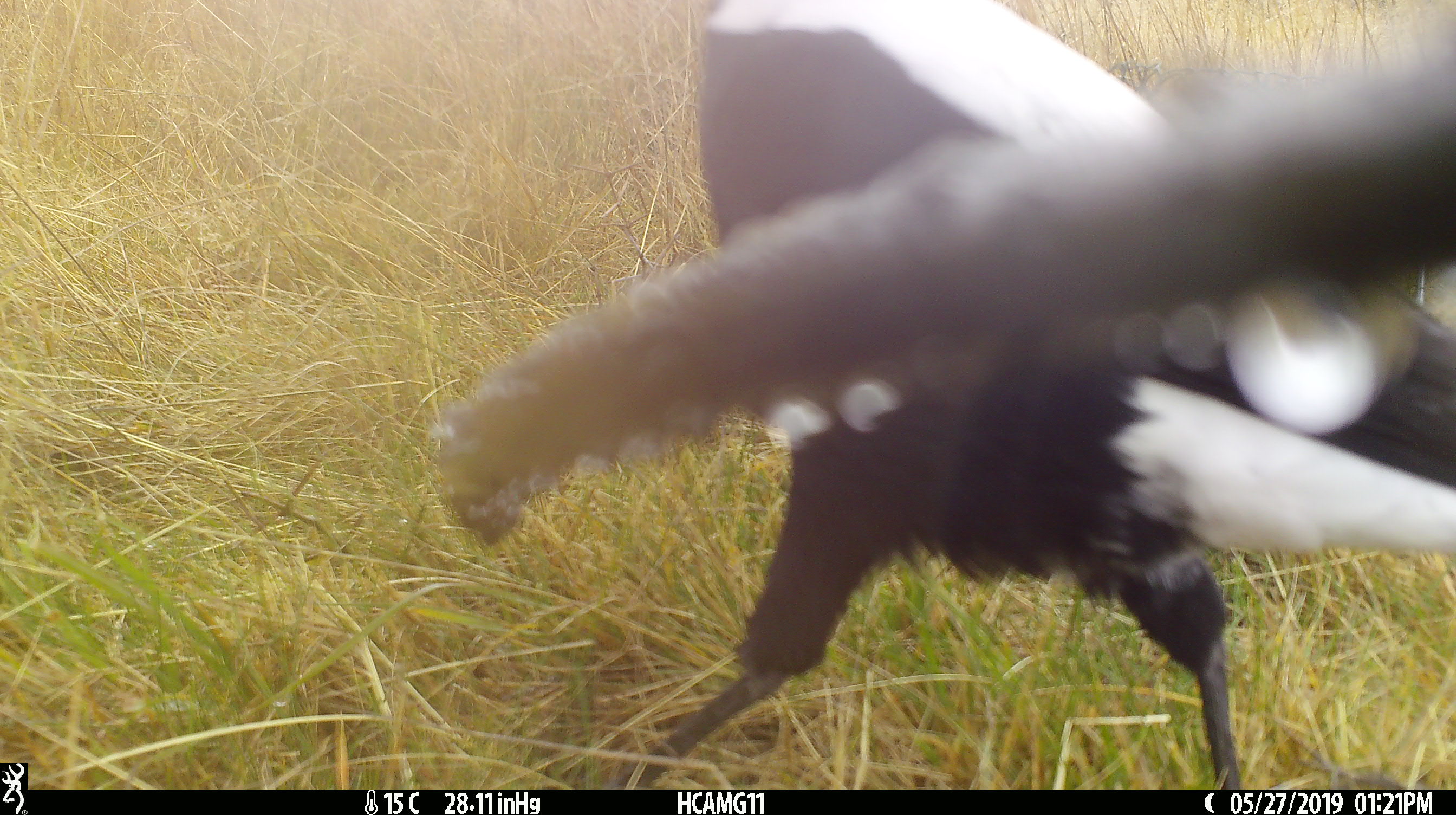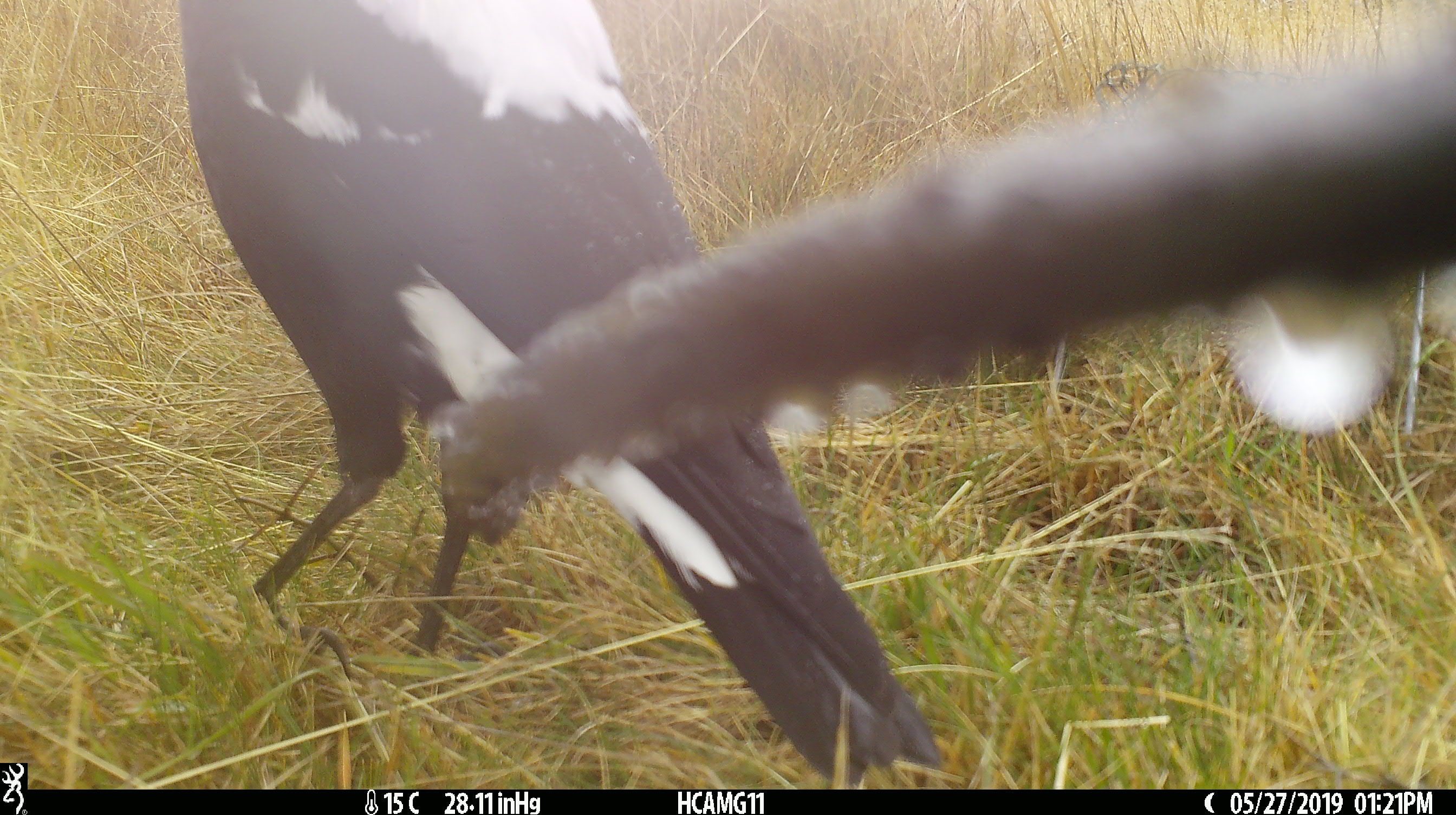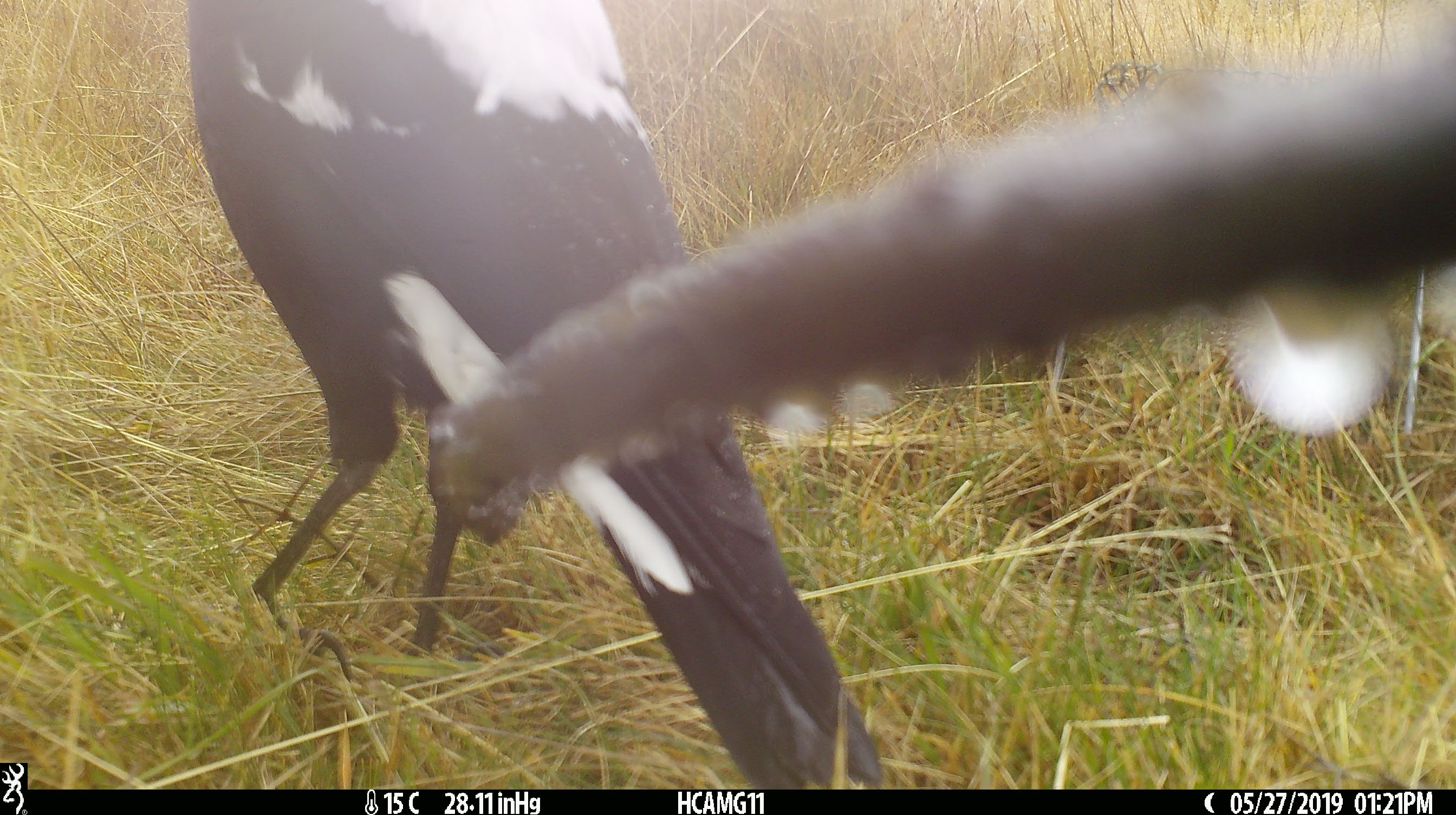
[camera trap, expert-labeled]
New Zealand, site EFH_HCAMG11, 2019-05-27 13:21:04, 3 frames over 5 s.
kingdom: Animalia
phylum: Chordata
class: Aves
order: Passeriformes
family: Artamidae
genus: Gymnorhina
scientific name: Gymnorhina tibicen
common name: australian magpie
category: magpie